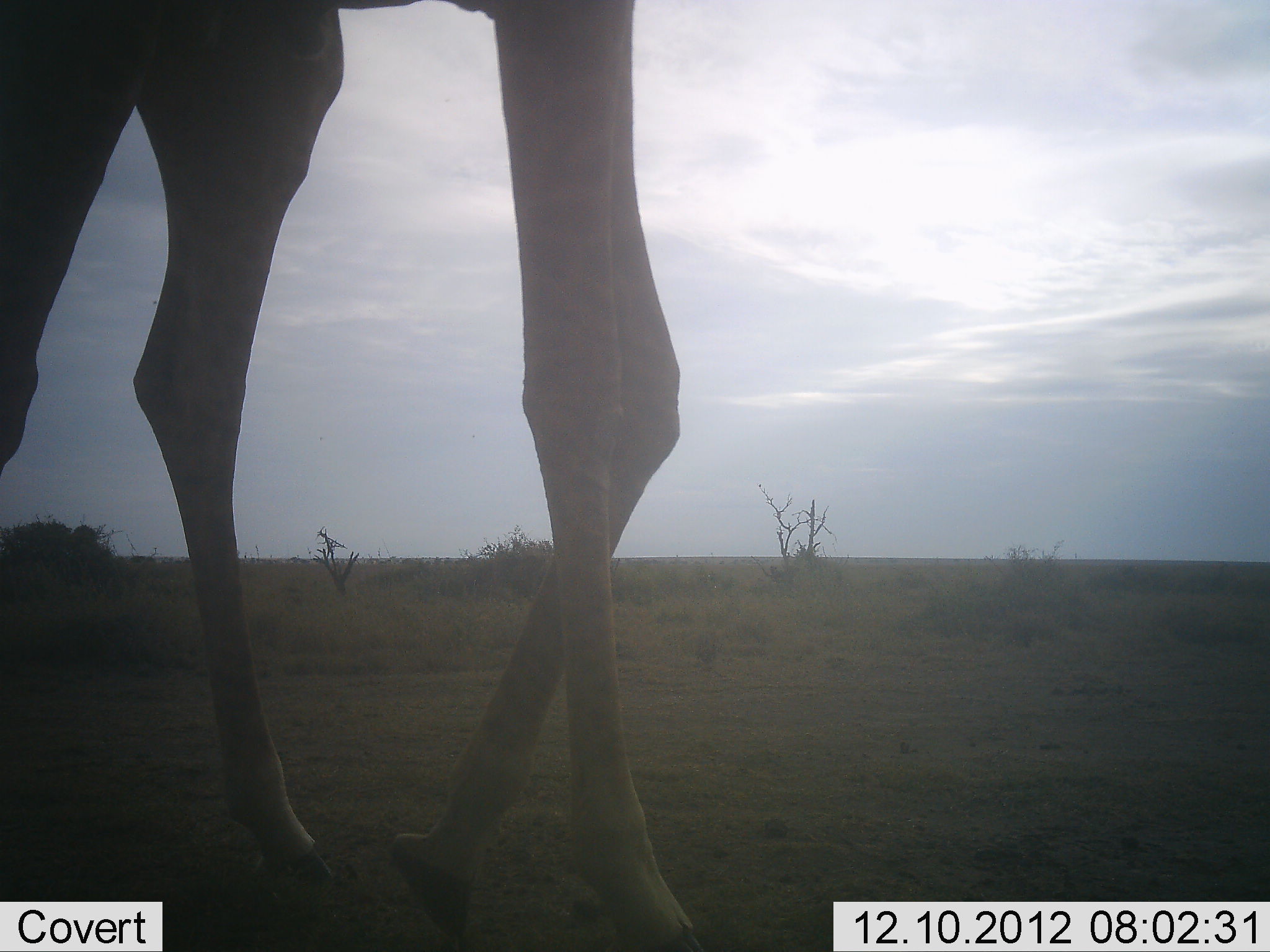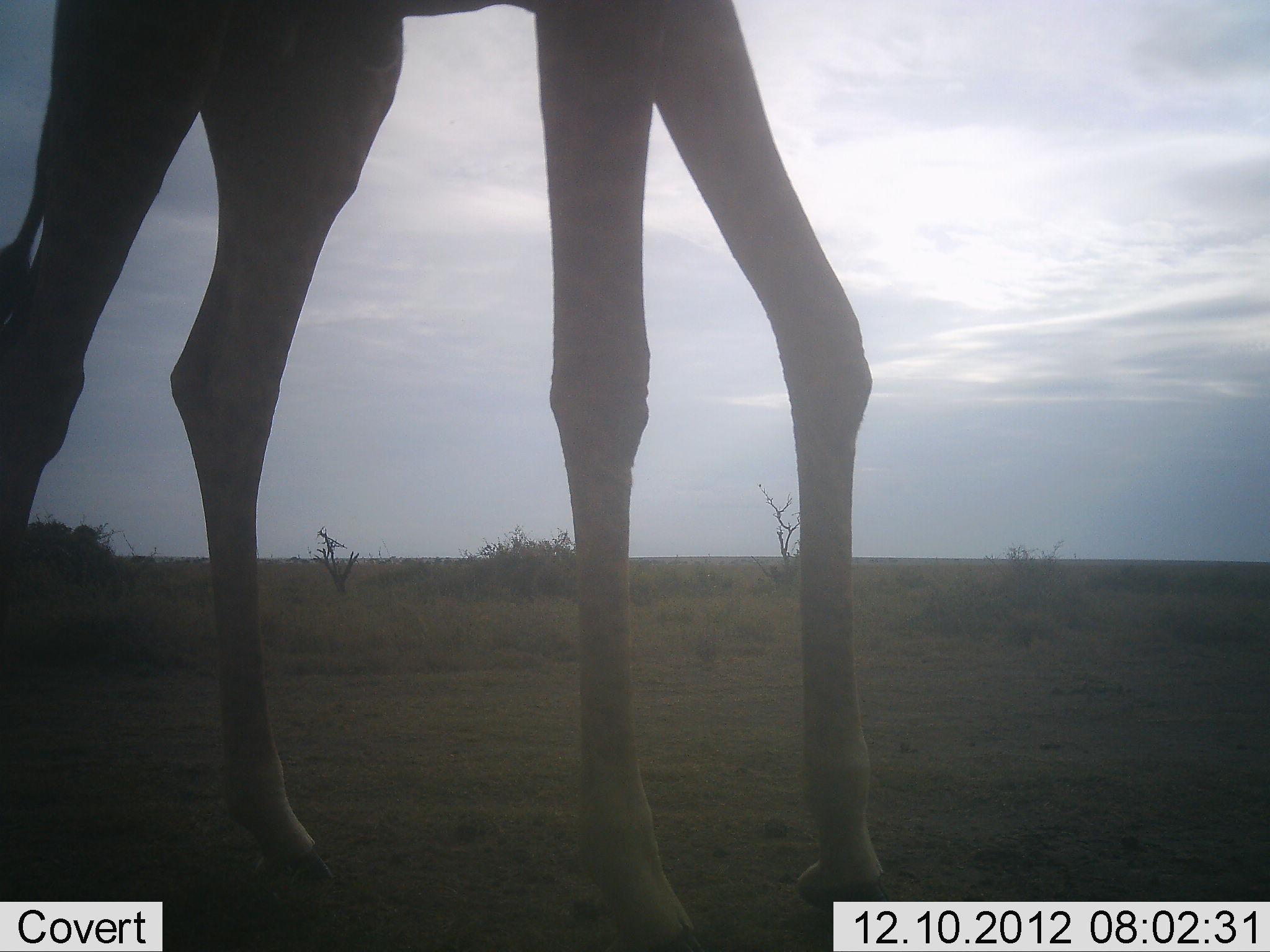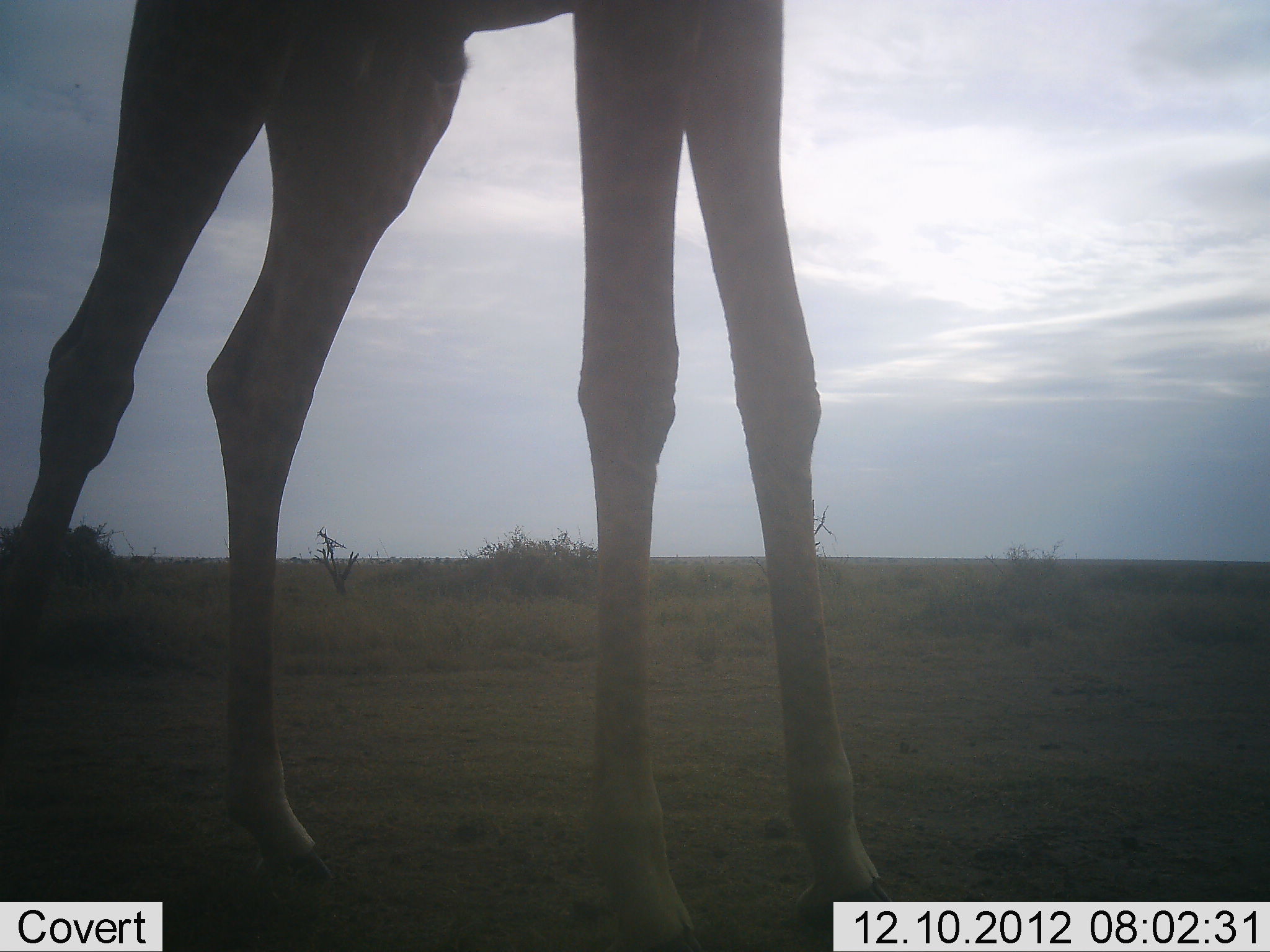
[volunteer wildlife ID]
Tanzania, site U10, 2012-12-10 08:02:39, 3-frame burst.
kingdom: Animalia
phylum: Chordata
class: Mammalia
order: Artiodactyla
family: Giraffidae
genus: Giraffa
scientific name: Giraffa camelopardalis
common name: giraffe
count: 1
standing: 20%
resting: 0%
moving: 80%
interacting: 0%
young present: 0%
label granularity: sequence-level